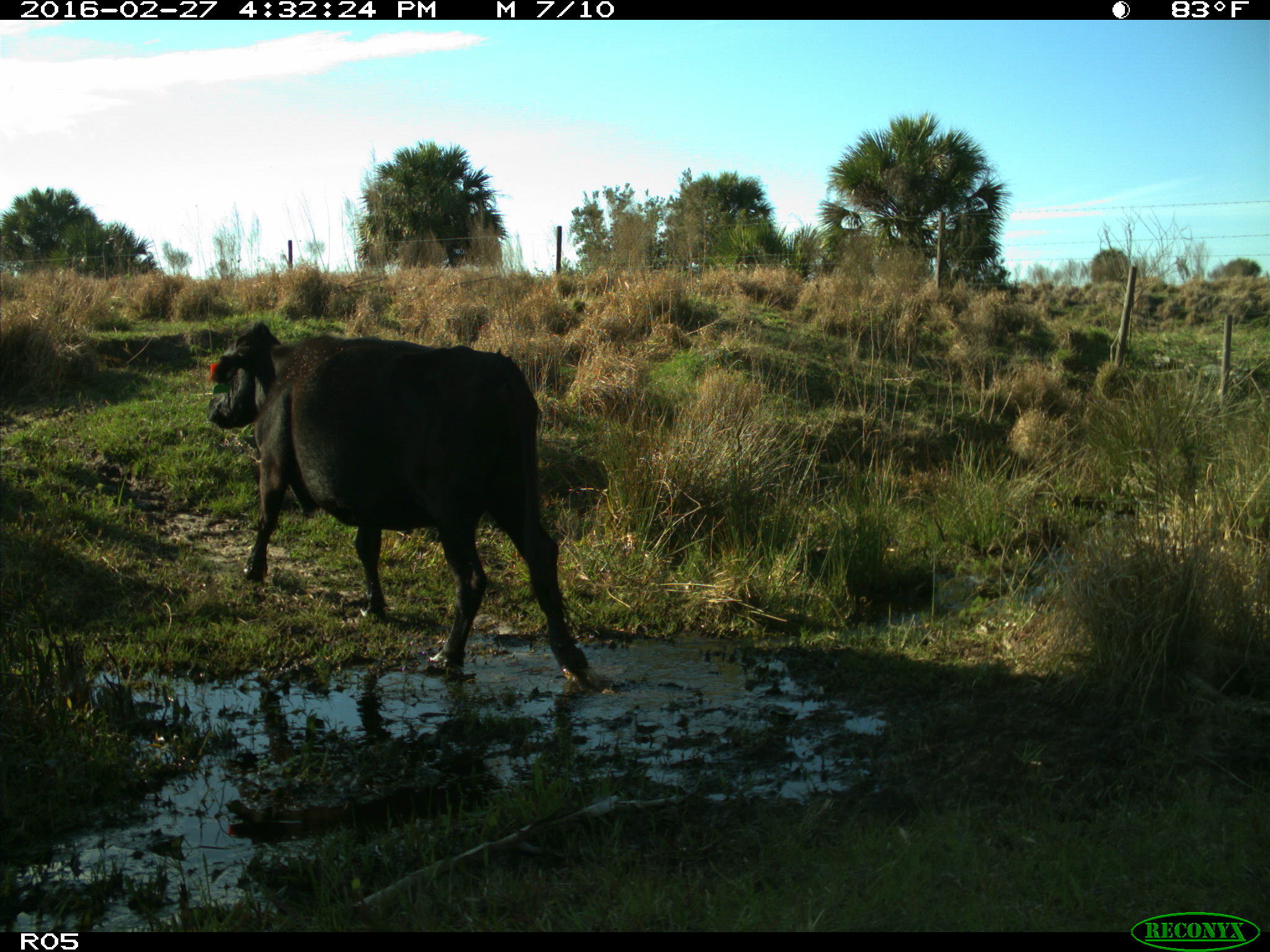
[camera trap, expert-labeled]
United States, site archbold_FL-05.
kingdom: Animalia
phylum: Chordata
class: Mammalia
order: Artiodactyla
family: Bovidae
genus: Bos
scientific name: Bos taurus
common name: domestic cow